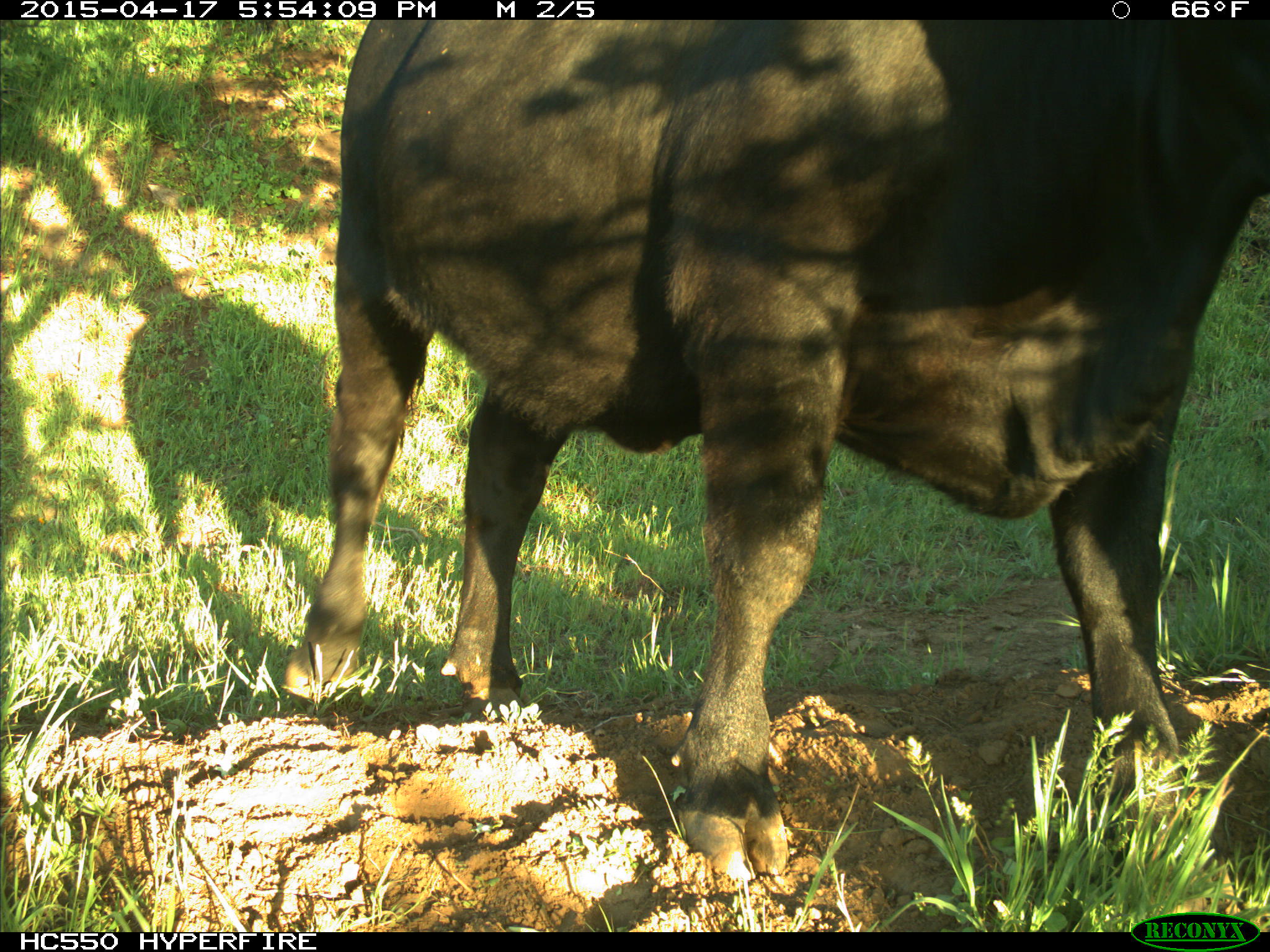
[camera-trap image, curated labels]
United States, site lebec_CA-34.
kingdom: Animalia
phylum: Chordata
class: Mammalia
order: Artiodactyla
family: Bovidae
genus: Bos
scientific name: Bos taurus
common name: domestic cow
Bos taurus (domestic cow).